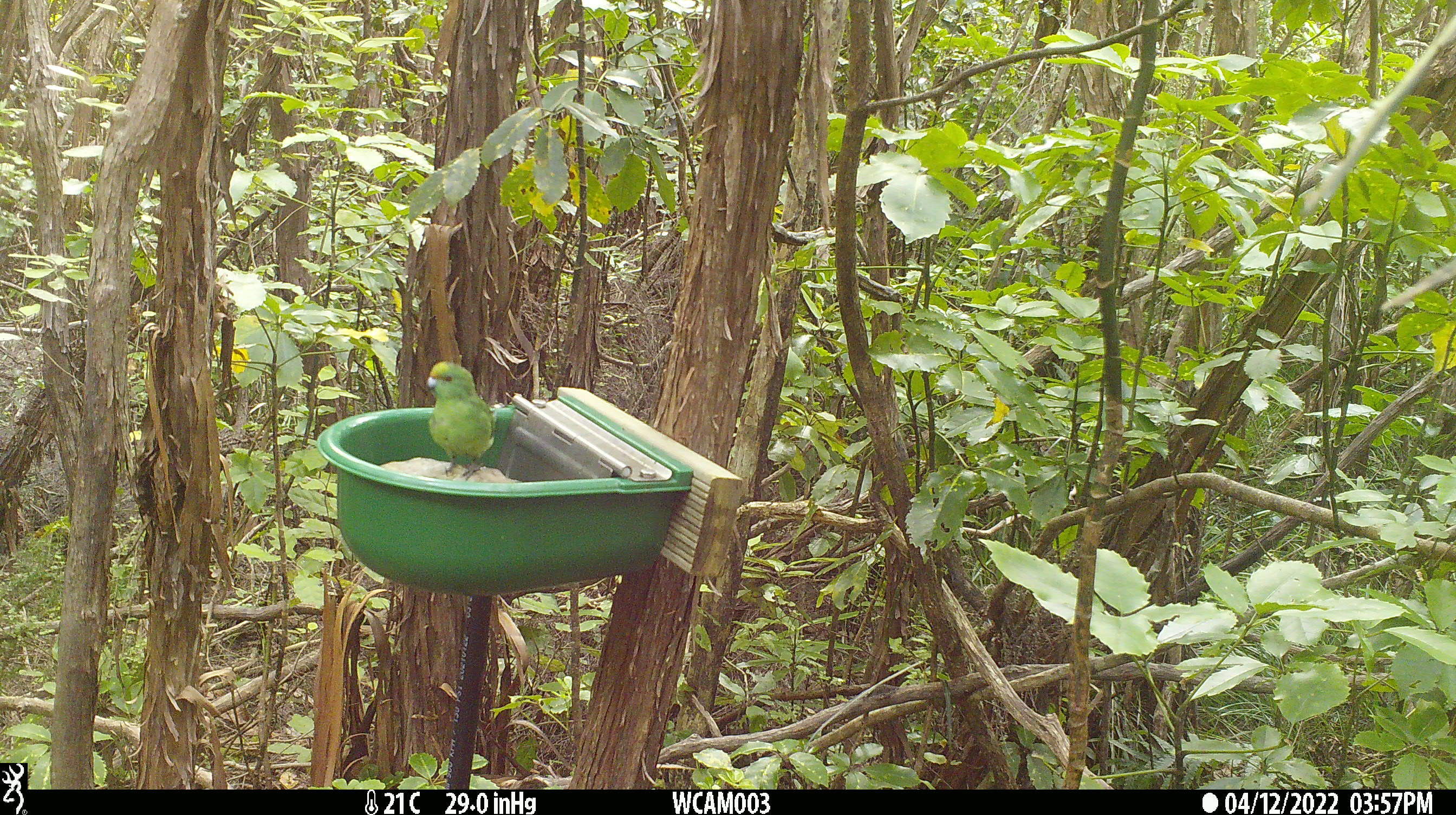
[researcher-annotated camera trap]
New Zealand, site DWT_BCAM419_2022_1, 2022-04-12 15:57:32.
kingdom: Animalia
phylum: Chordata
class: Aves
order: Psittaciformes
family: Psittaculidae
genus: Cyanoramphus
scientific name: Cyanoramphus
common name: parakeet